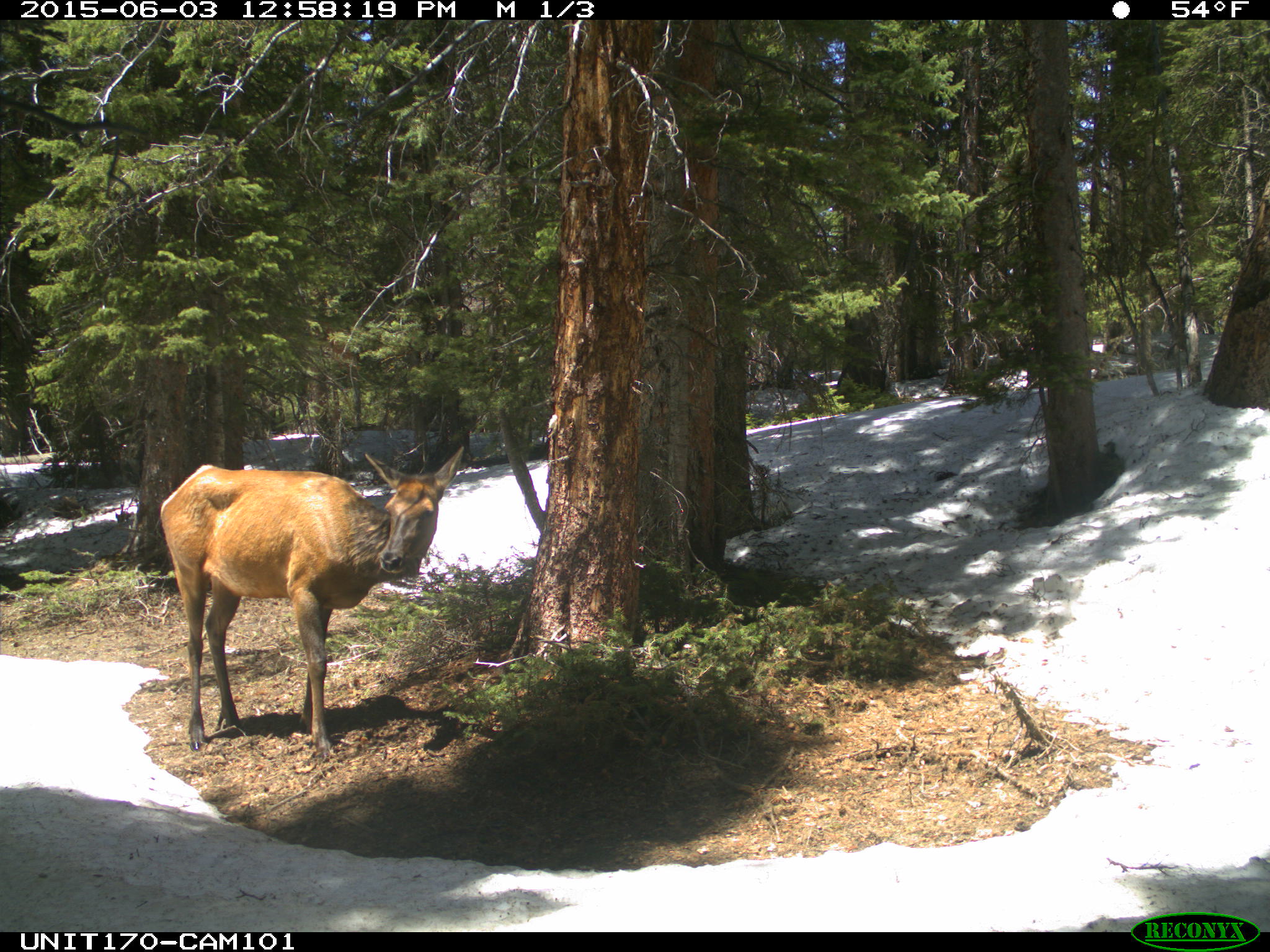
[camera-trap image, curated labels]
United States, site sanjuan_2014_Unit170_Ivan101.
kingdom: Animalia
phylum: Chordata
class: Mammalia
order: Artiodactyla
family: Cervidae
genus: Cervus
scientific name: Cervus elaphus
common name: red deer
Cervus elaphus (red deer).